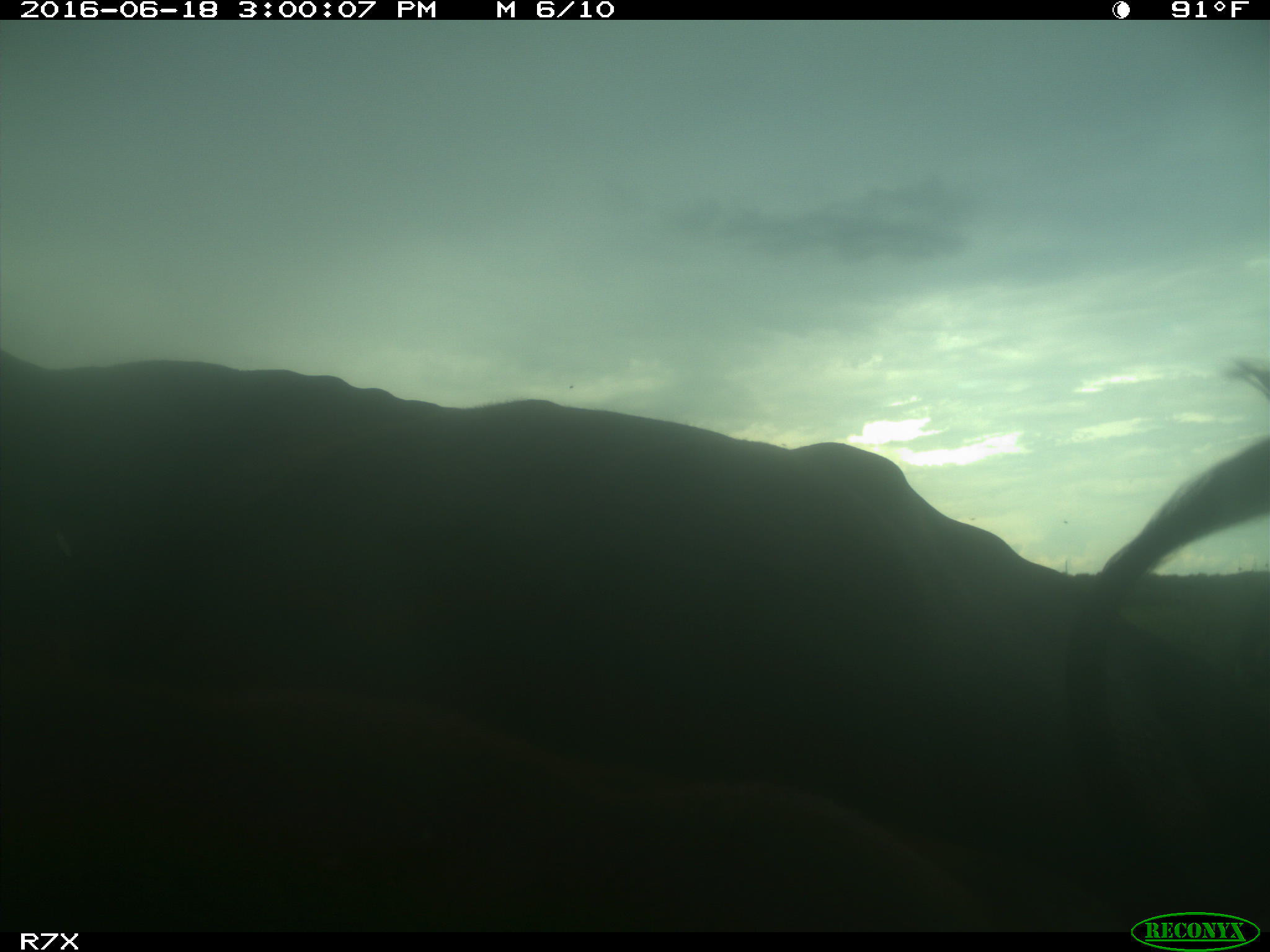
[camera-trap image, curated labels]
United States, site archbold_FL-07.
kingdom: Animalia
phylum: Chordata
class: Mammalia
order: Artiodactyla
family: Bovidae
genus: Bos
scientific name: Bos taurus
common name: domestic cow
Bos taurus (domestic cow).